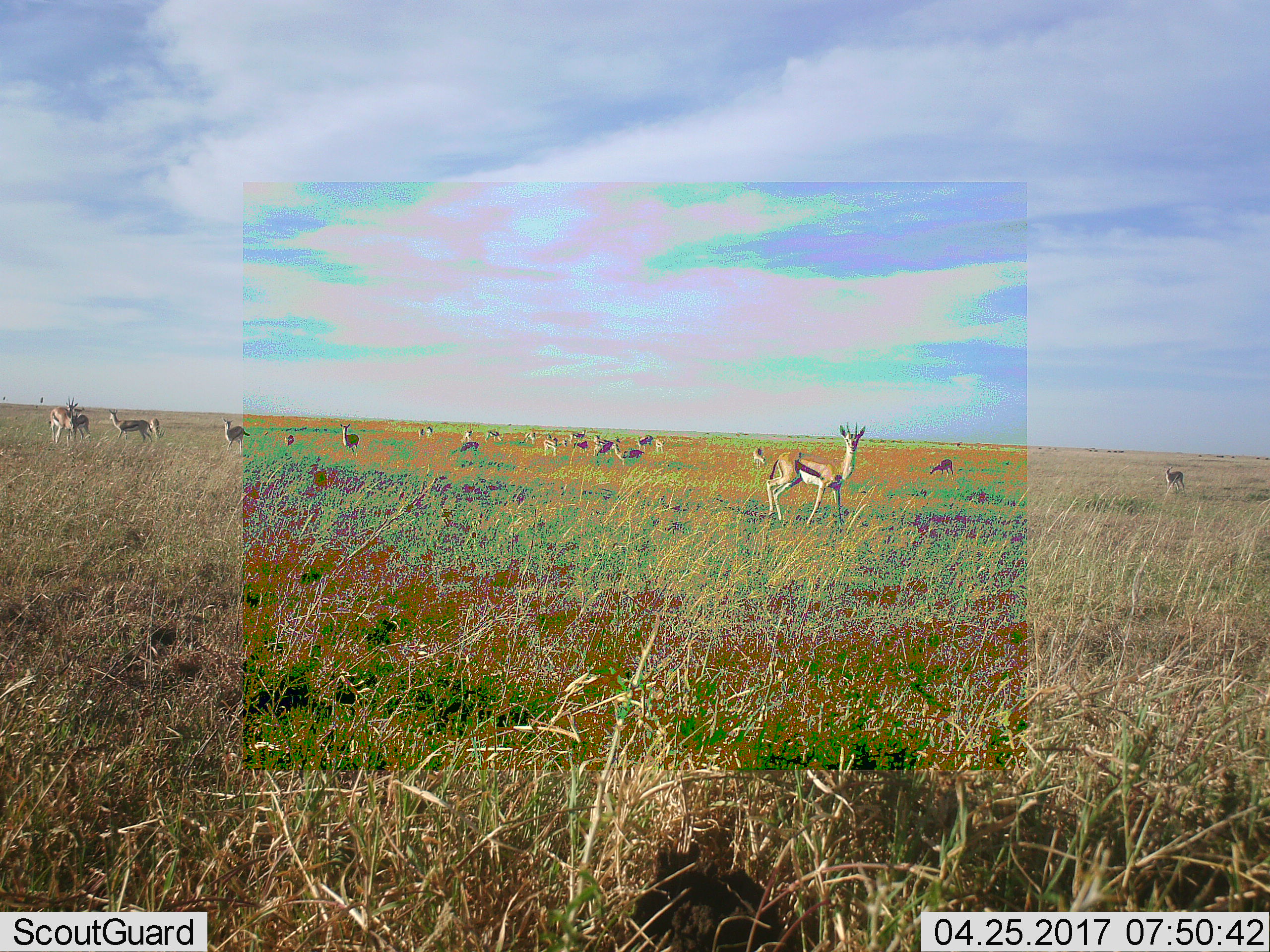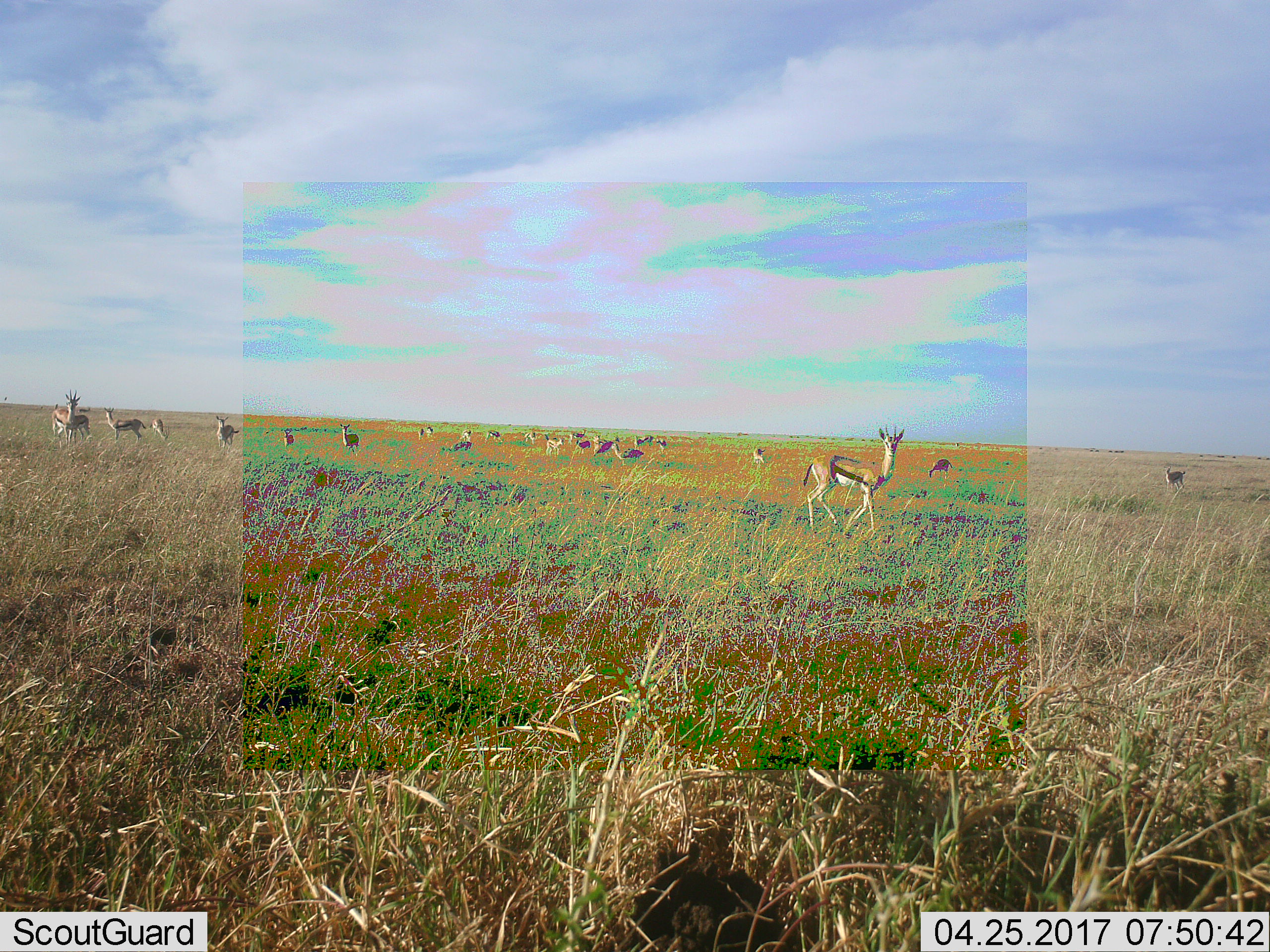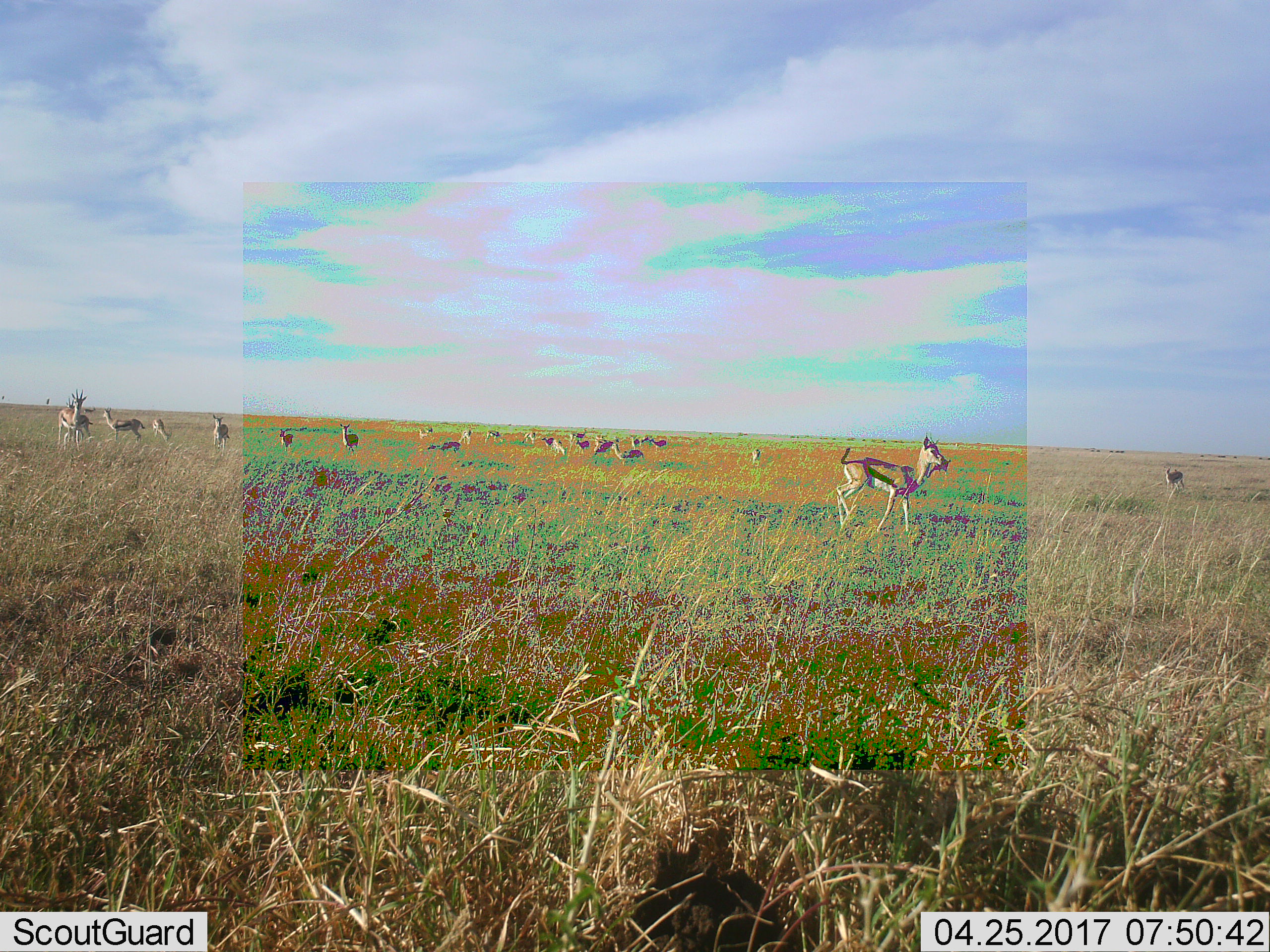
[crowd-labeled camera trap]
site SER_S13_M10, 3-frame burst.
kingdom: Animalia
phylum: Chordata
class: Mammalia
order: Artiodactyla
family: Bovidae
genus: Eudorcas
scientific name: Eudorcas thomsonii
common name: thomson's gazelle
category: gazellethomsons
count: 11-50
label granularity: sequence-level